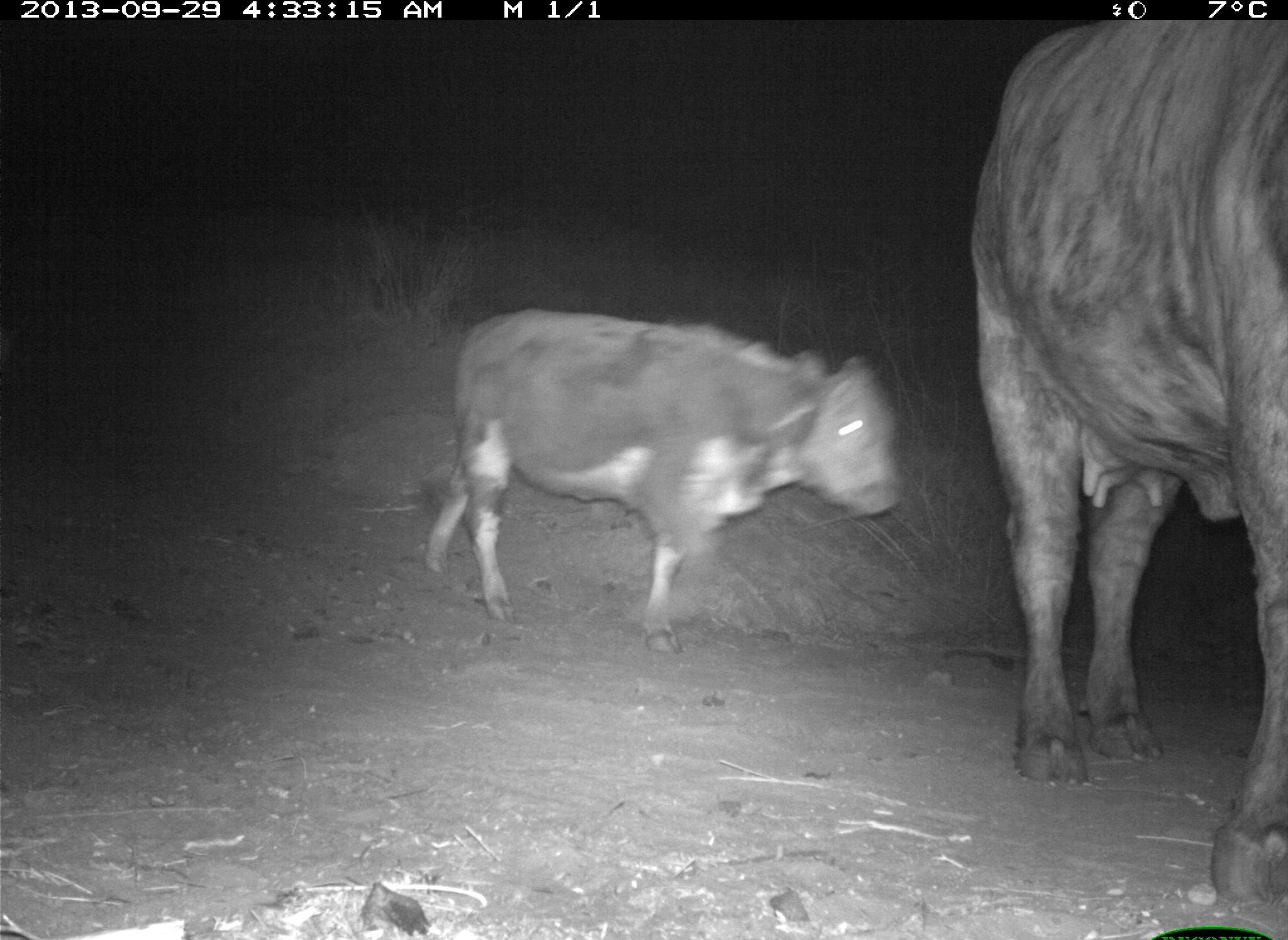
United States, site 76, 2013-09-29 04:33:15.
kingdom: Animalia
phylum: Chordata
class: Mammalia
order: Artiodactyla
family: Bovidae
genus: Bos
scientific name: Bos taurus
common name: cow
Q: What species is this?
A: Cow (Bos taurus).